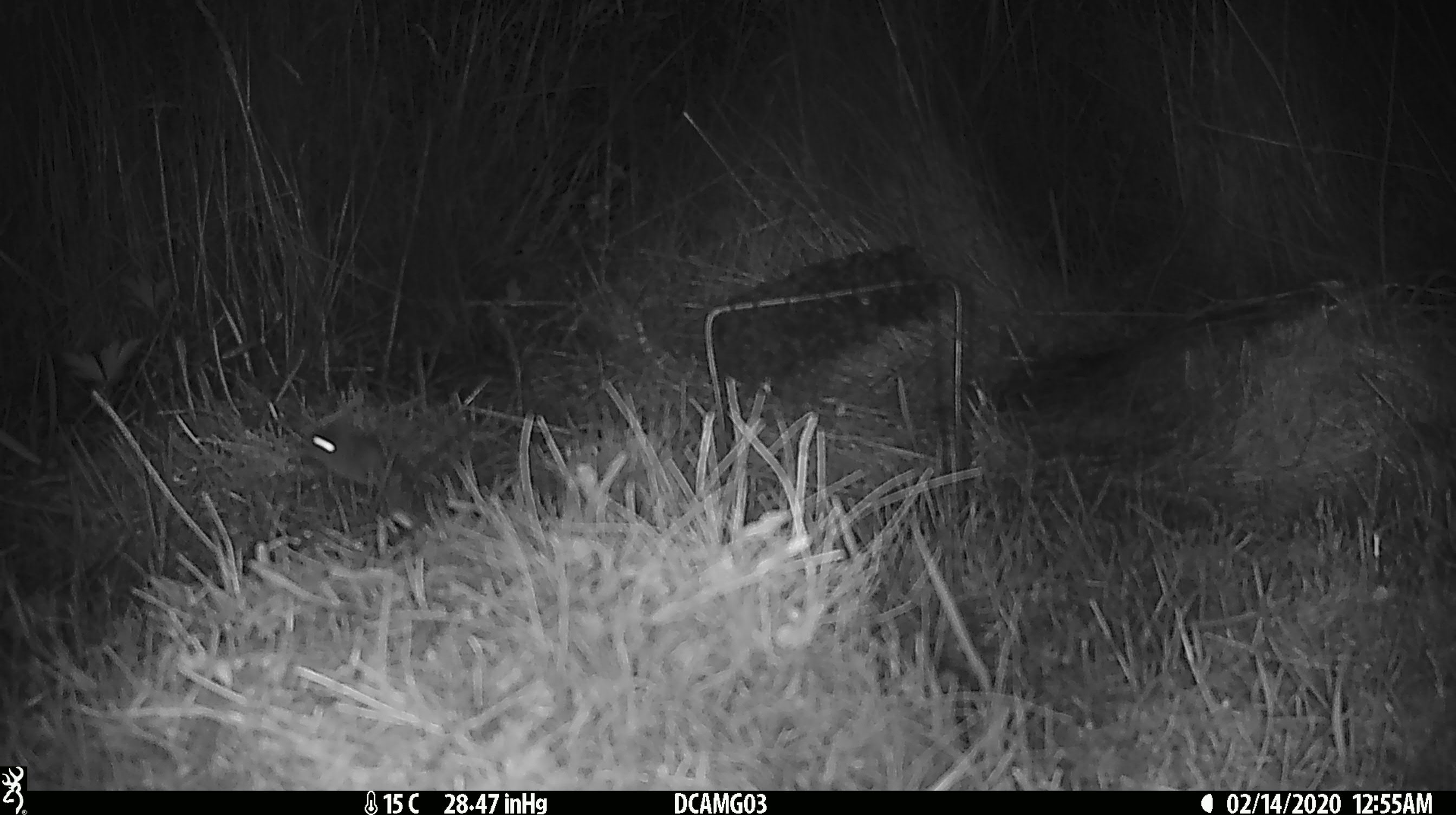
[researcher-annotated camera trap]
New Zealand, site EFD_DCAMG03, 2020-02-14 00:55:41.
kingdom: Animalia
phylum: Chordata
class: Mammalia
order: Rodentia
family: Muridae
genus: Mus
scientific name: Mus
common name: mouse